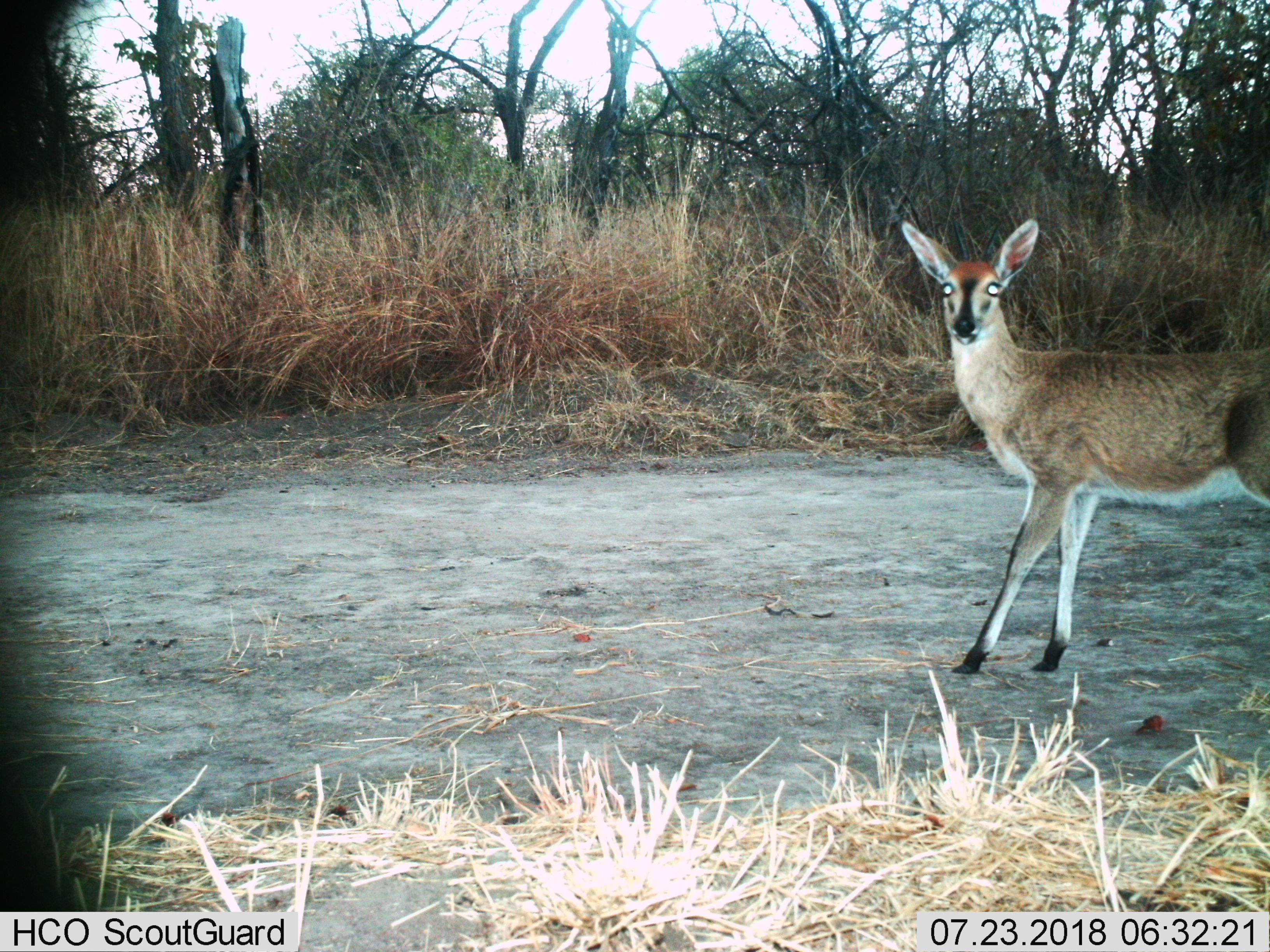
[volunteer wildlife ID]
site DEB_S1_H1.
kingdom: Animalia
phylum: Chordata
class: Mammalia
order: Artiodactyla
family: Bovidae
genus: Sylvicapra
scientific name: Sylvicapra grimmia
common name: common duiker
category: duikercommongrey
Duikercommongrey (common duiker) (Sylvicapra grimmia), count 1. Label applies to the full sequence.